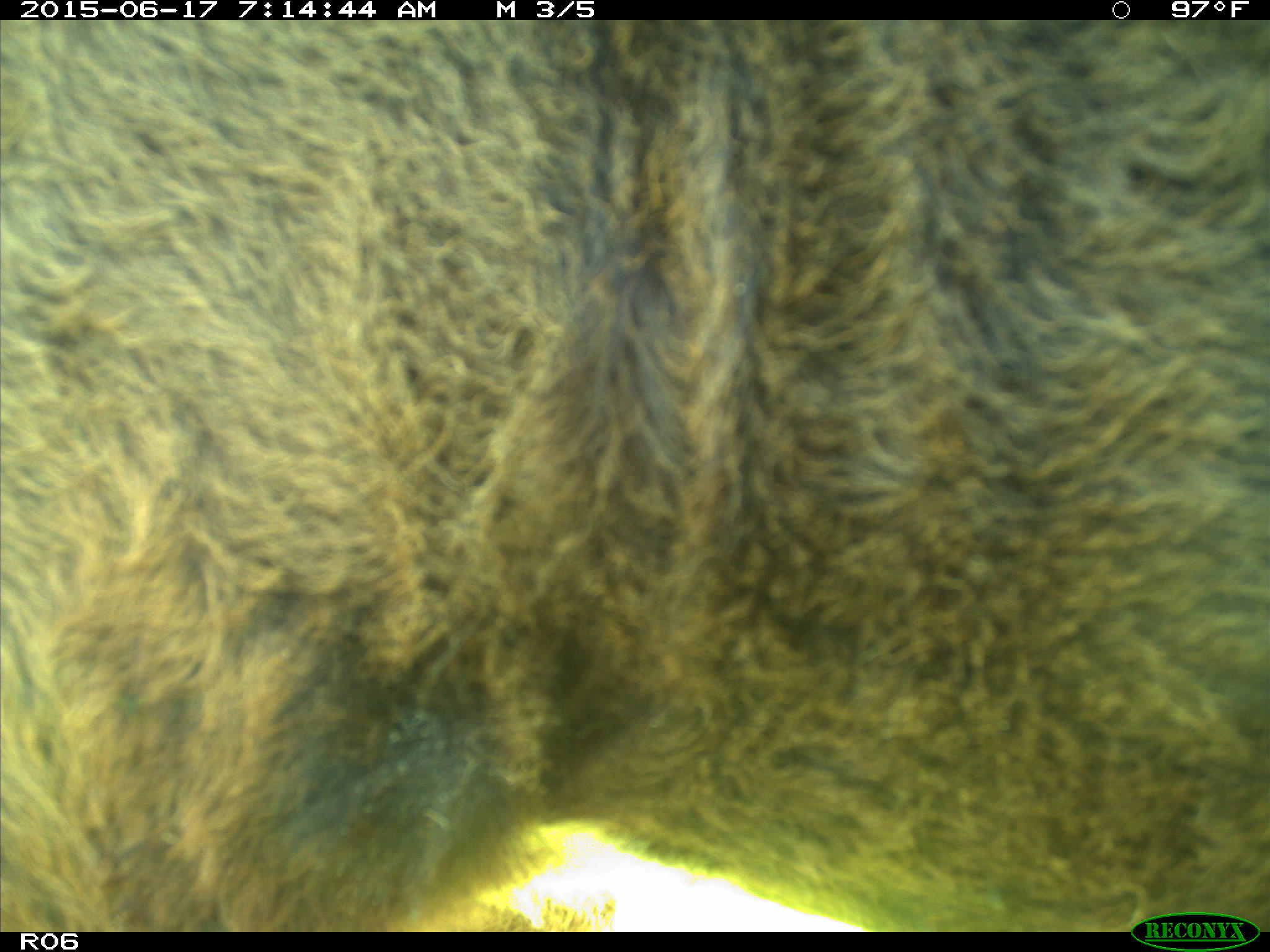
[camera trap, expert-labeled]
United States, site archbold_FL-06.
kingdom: Animalia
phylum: Chordata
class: Mammalia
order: Artiodactyla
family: Bovidae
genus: Bos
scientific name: Bos taurus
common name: domestic cow